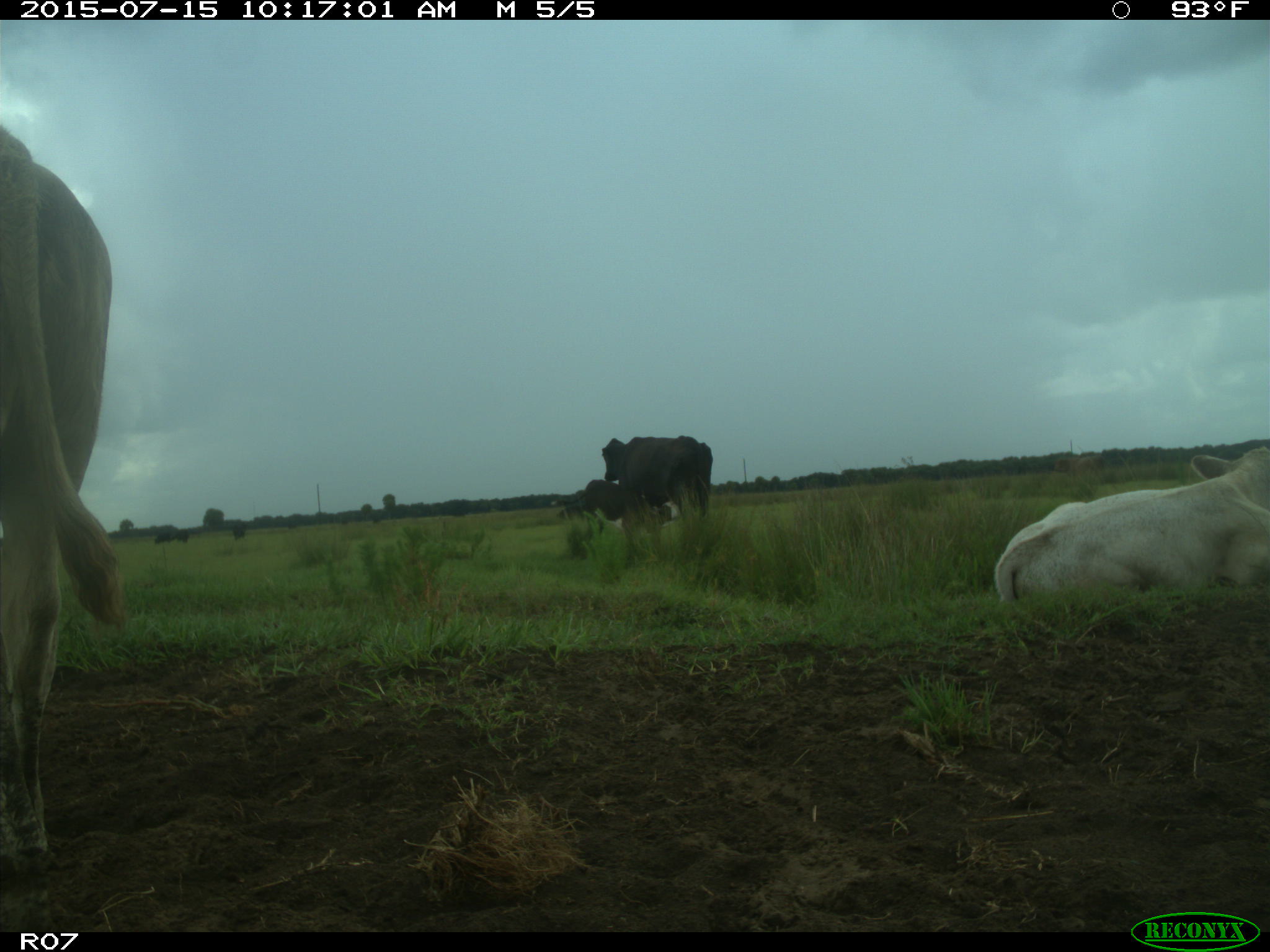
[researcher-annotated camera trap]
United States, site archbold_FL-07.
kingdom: Animalia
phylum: Chordata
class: Mammalia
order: Artiodactyla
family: Bovidae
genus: Bos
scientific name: Bos taurus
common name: domestic cow